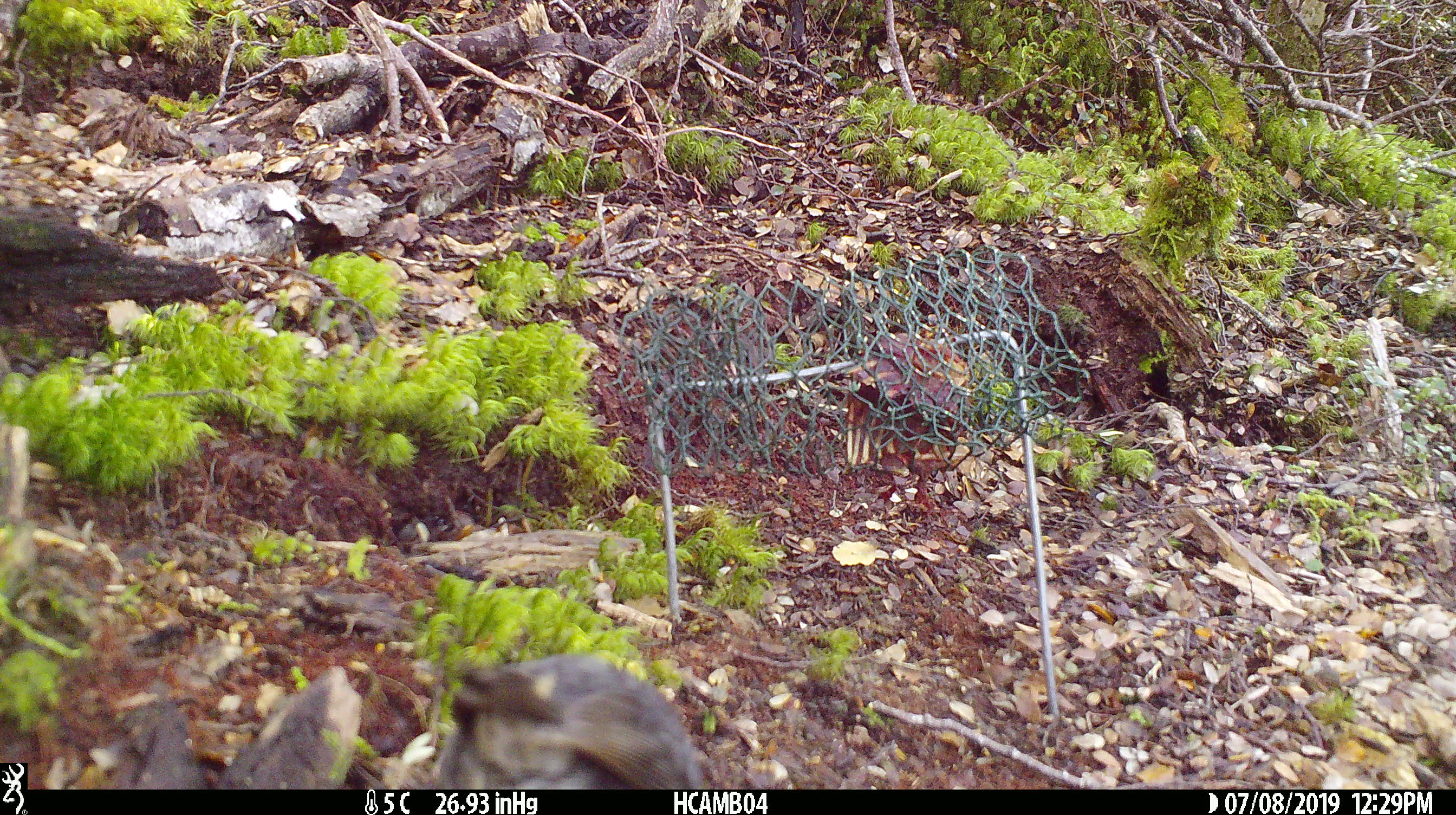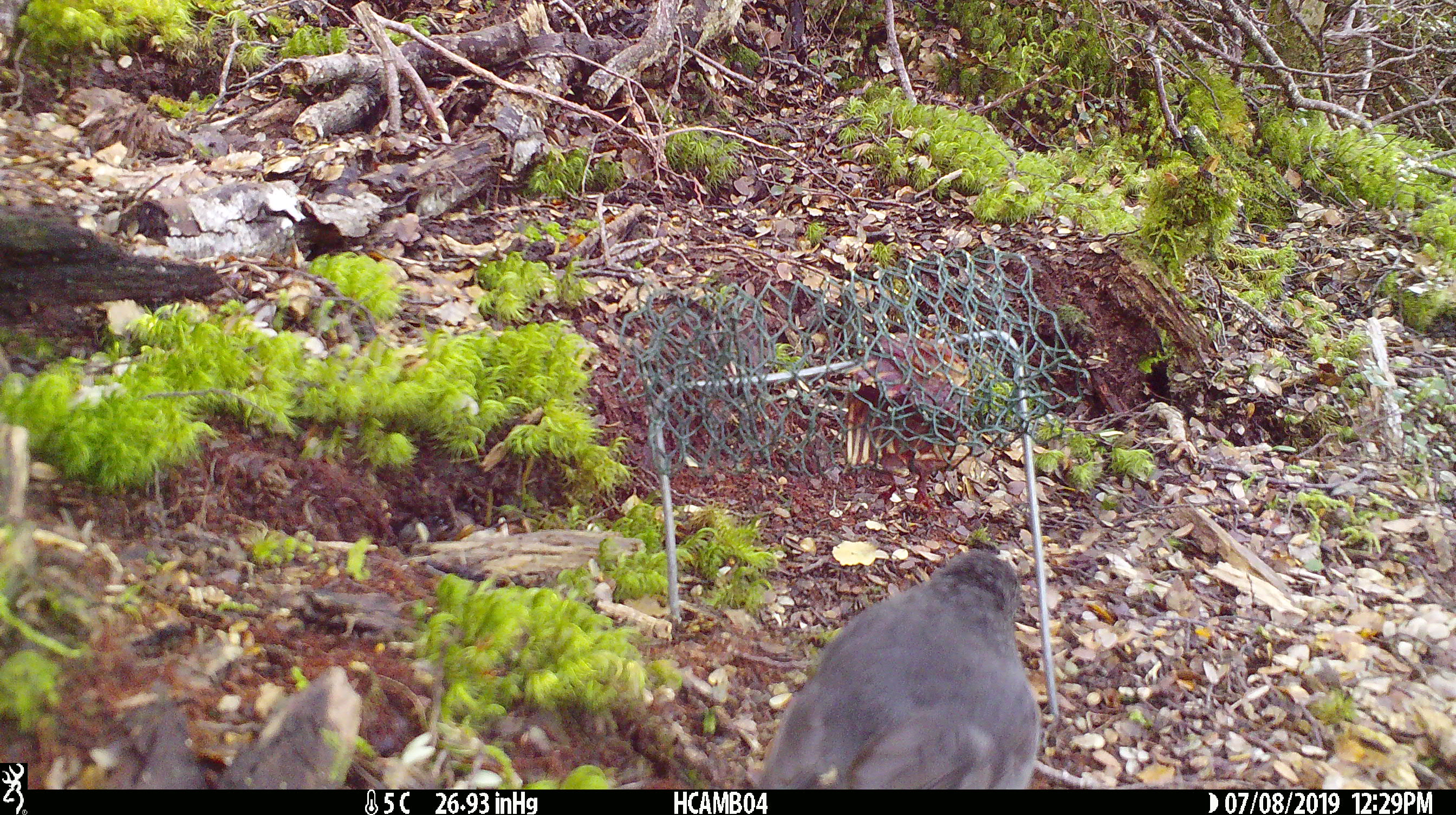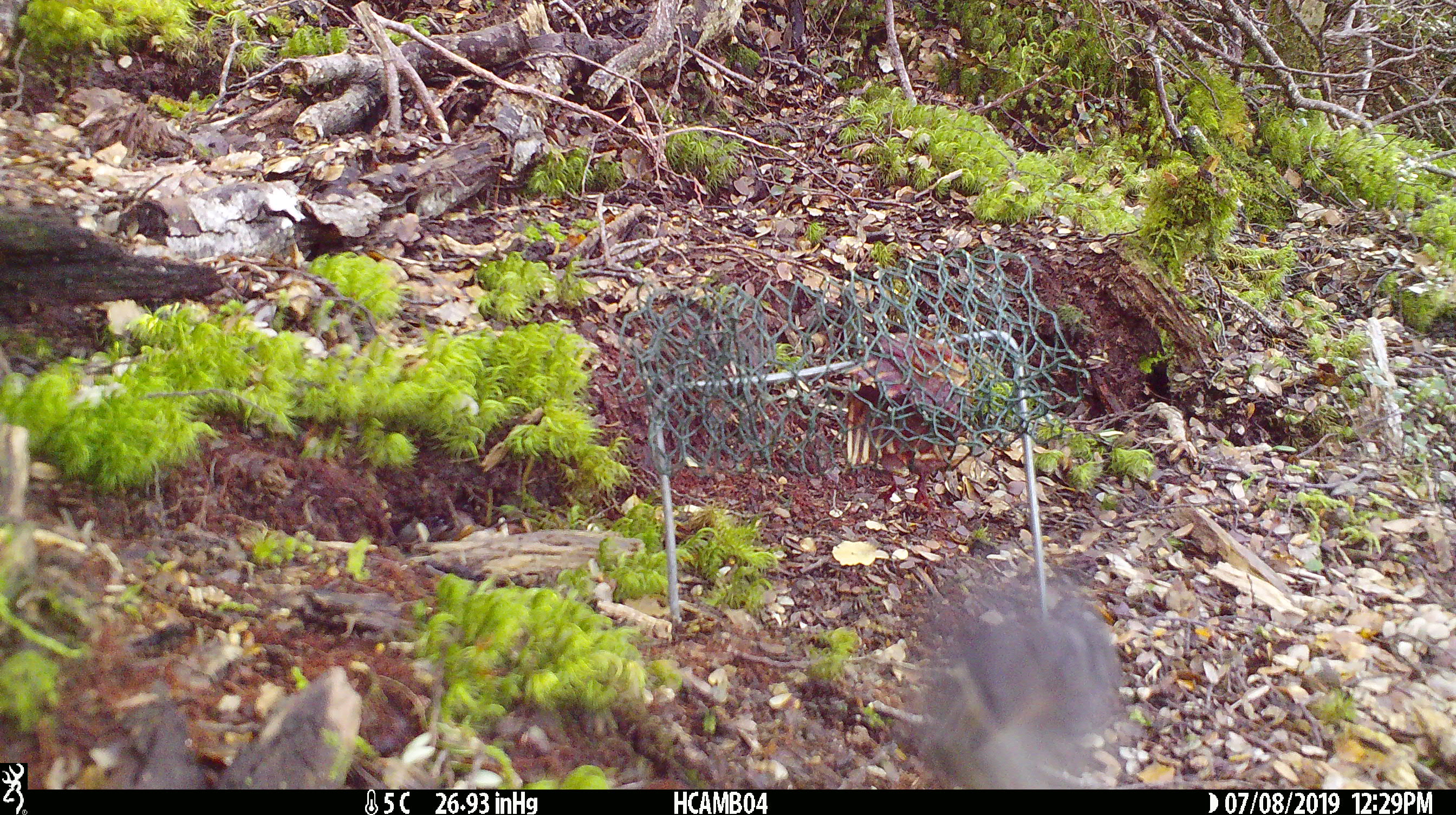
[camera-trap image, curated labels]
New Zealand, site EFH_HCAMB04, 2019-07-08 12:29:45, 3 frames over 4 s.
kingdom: Animalia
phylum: Chordata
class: Aves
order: Passeriformes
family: Petroicidae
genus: Petroica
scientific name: Petroica australis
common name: new zealand robin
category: robin